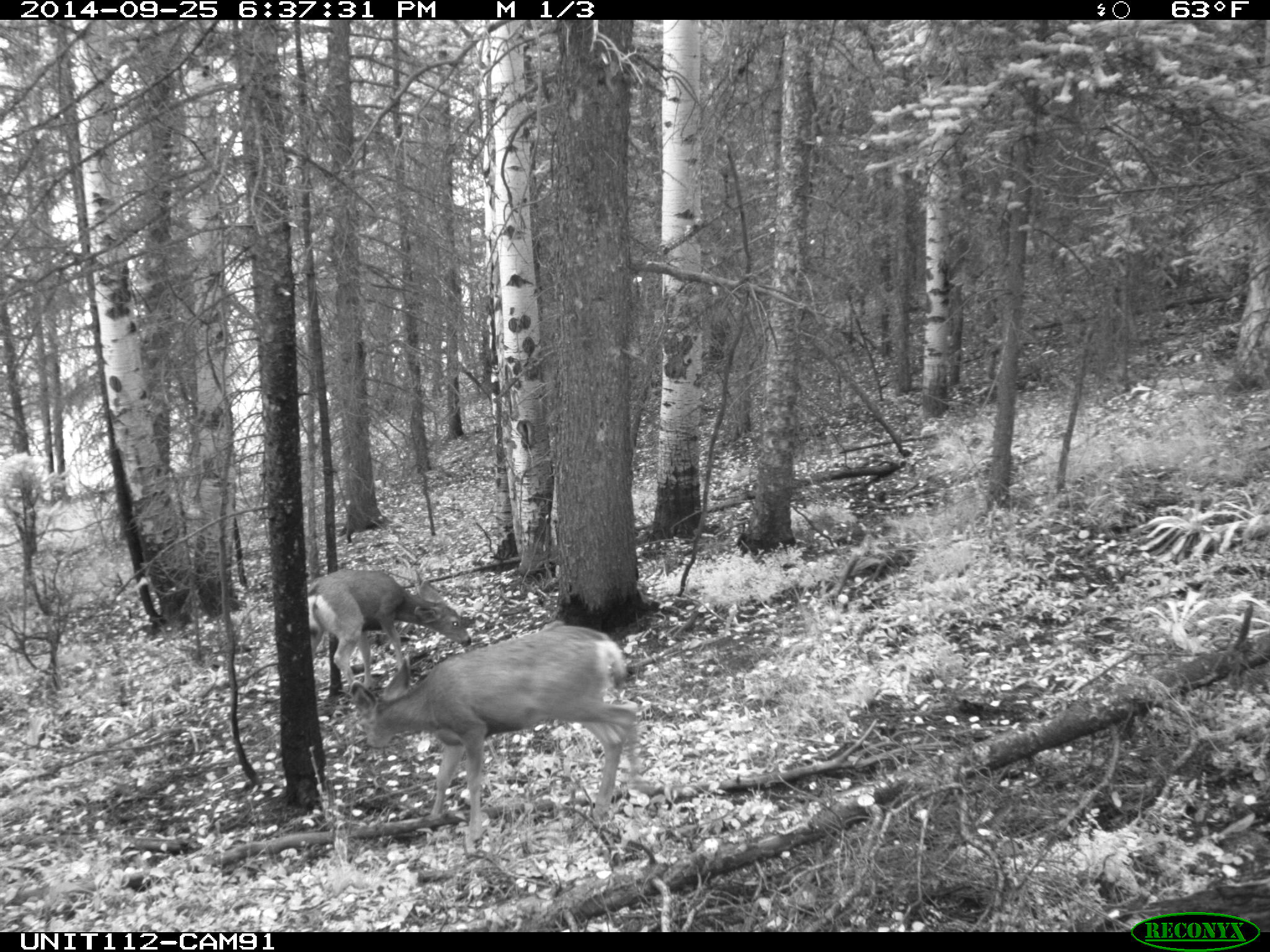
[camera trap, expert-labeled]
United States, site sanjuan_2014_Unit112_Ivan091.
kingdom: Animalia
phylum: Chordata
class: Mammalia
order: Artiodactyla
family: Cervidae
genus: Odocoileus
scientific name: Odocoileus hemionus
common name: mule deer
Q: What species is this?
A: Odocoileus hemionus (mule deer).